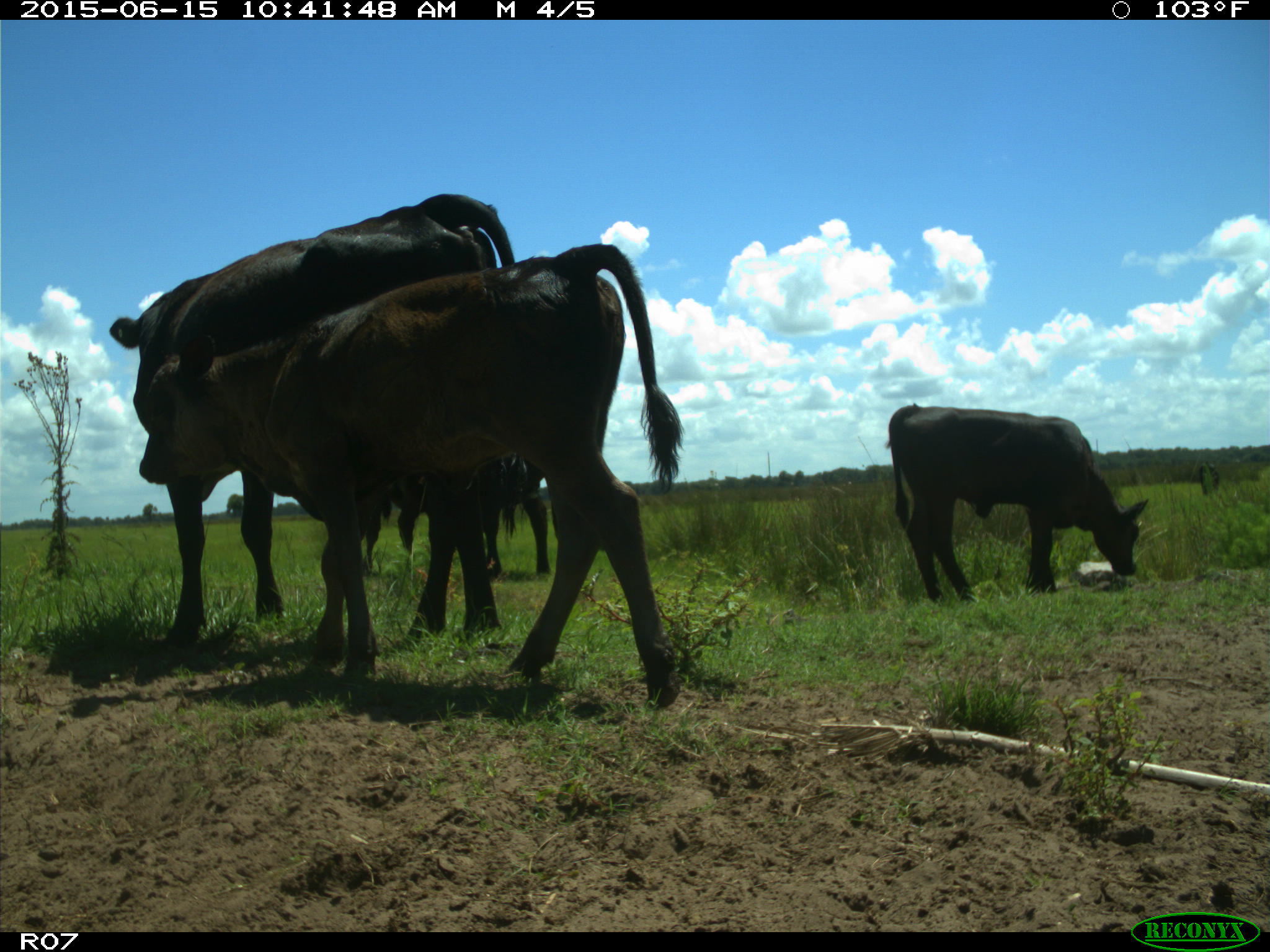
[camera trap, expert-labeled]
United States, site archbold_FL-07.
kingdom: Animalia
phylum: Chordata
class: Mammalia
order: Artiodactyla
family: Bovidae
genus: Bos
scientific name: Bos taurus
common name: domestic cow